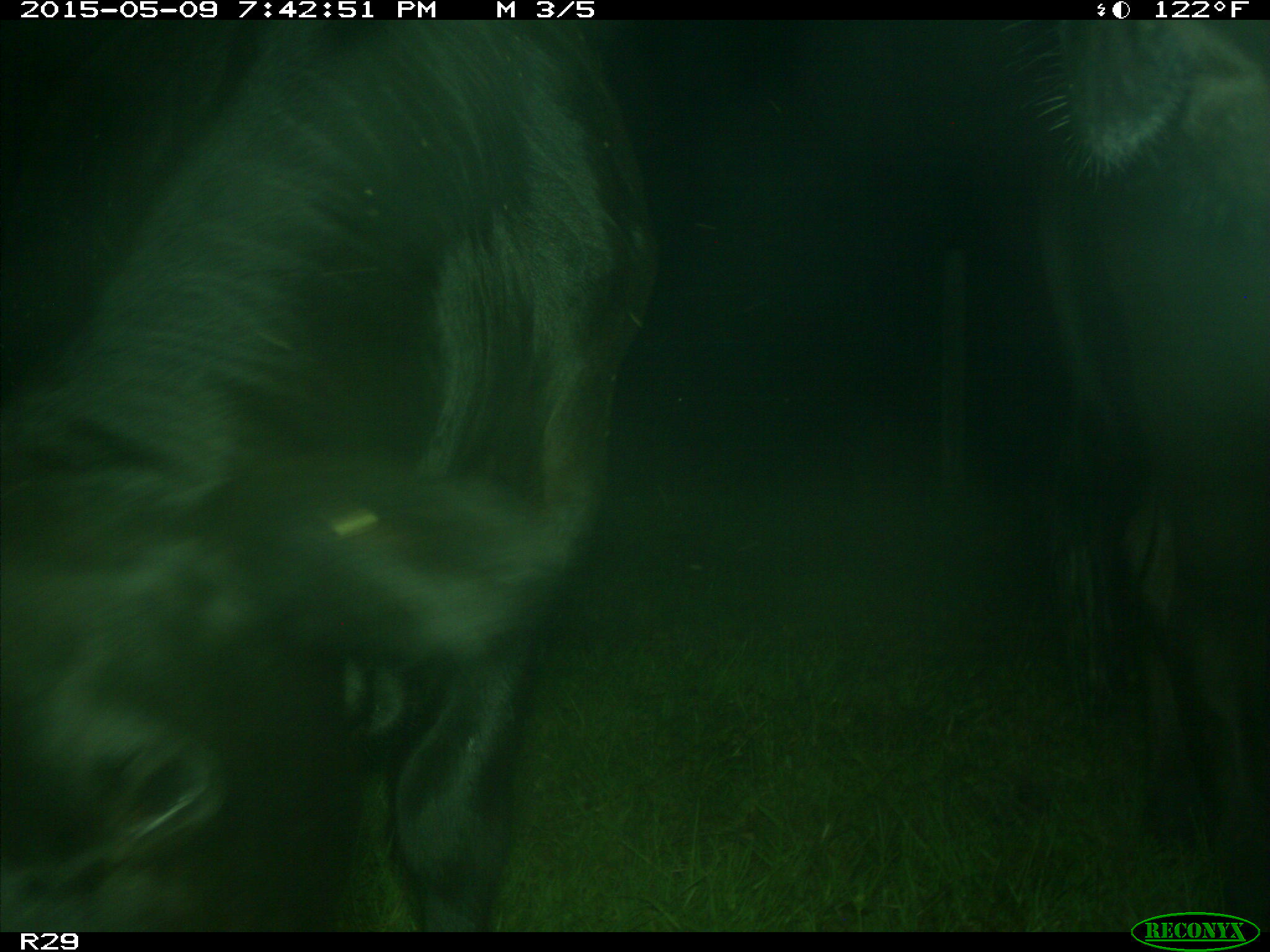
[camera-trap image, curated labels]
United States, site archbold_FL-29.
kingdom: Animalia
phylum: Chordata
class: Mammalia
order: Artiodactyla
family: Bovidae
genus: Bos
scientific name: Bos taurus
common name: domestic cow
Bos taurus (domestic cow).